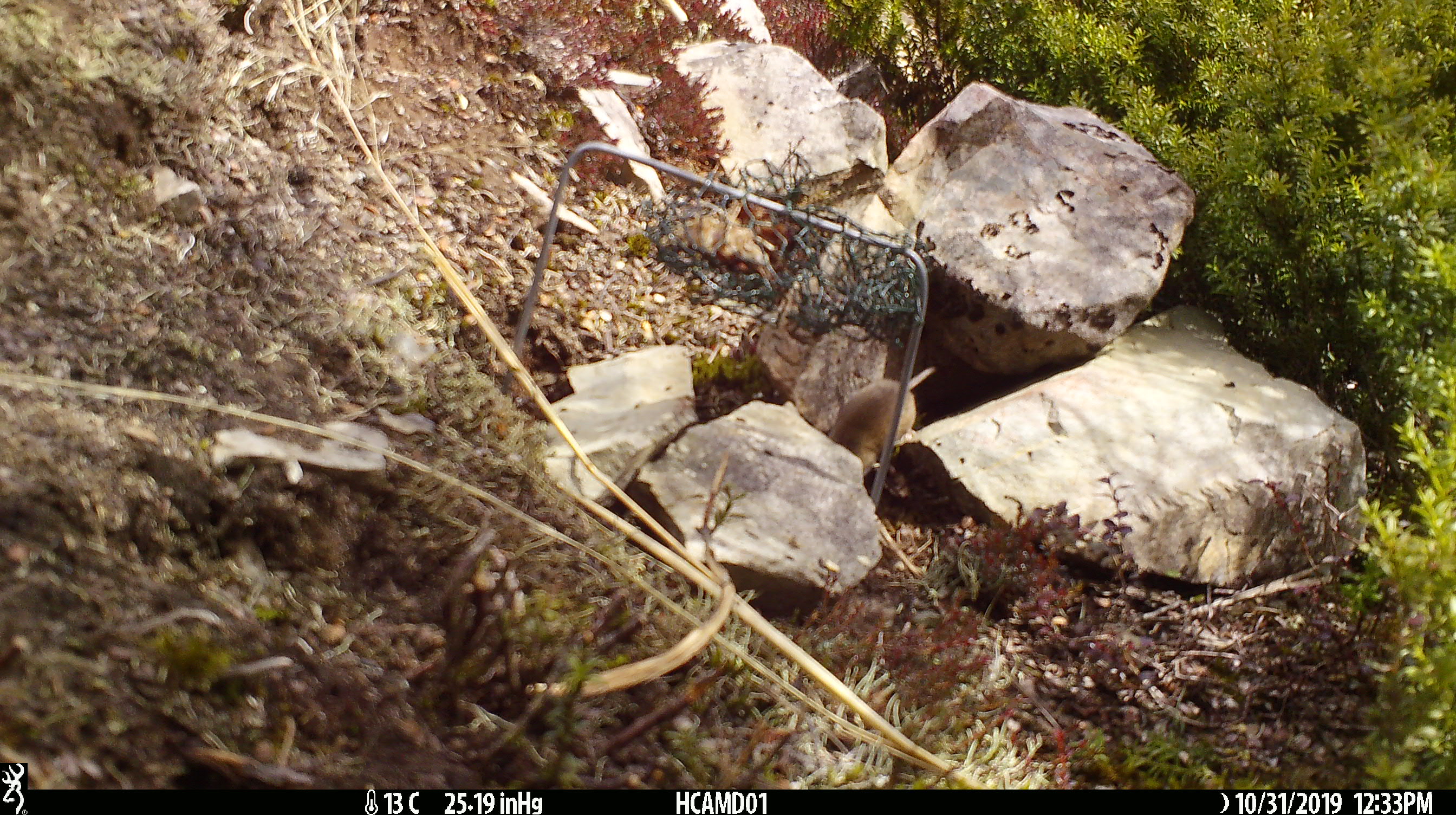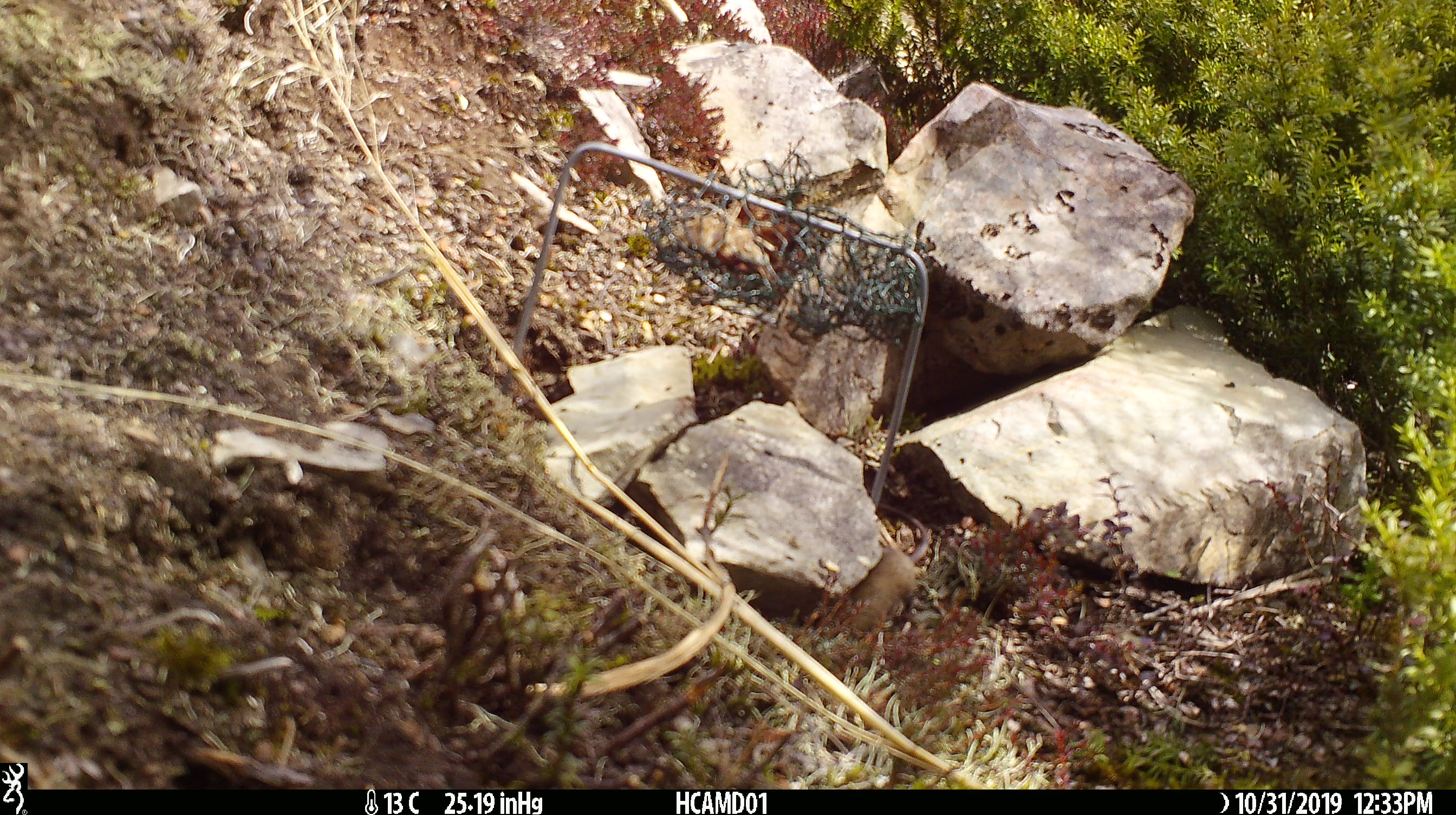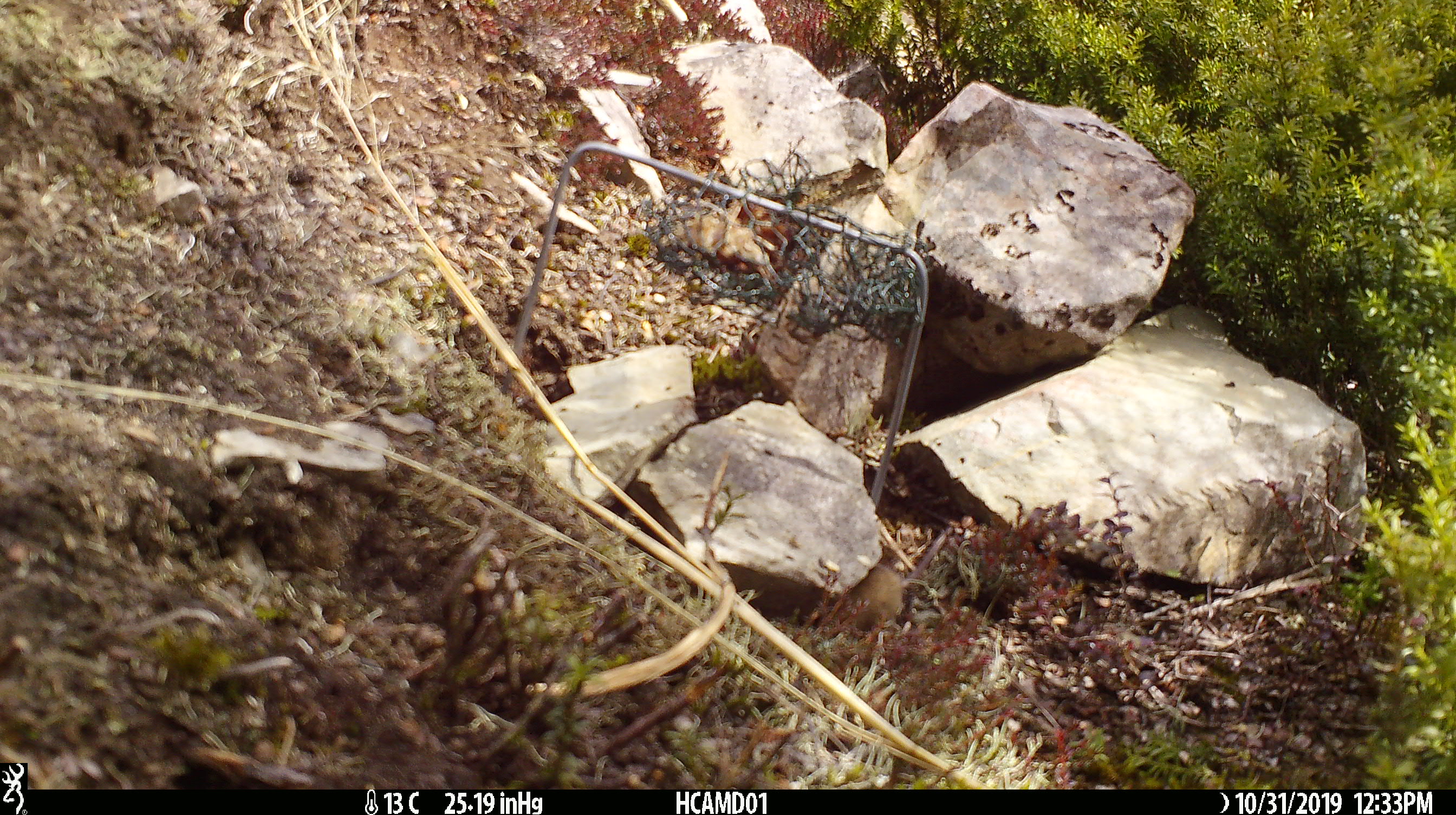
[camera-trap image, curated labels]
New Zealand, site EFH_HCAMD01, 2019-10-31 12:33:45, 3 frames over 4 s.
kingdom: Animalia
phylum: Chordata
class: Mammalia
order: Rodentia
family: Muridae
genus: Mus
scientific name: Mus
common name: mouse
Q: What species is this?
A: Mouse (Mus).